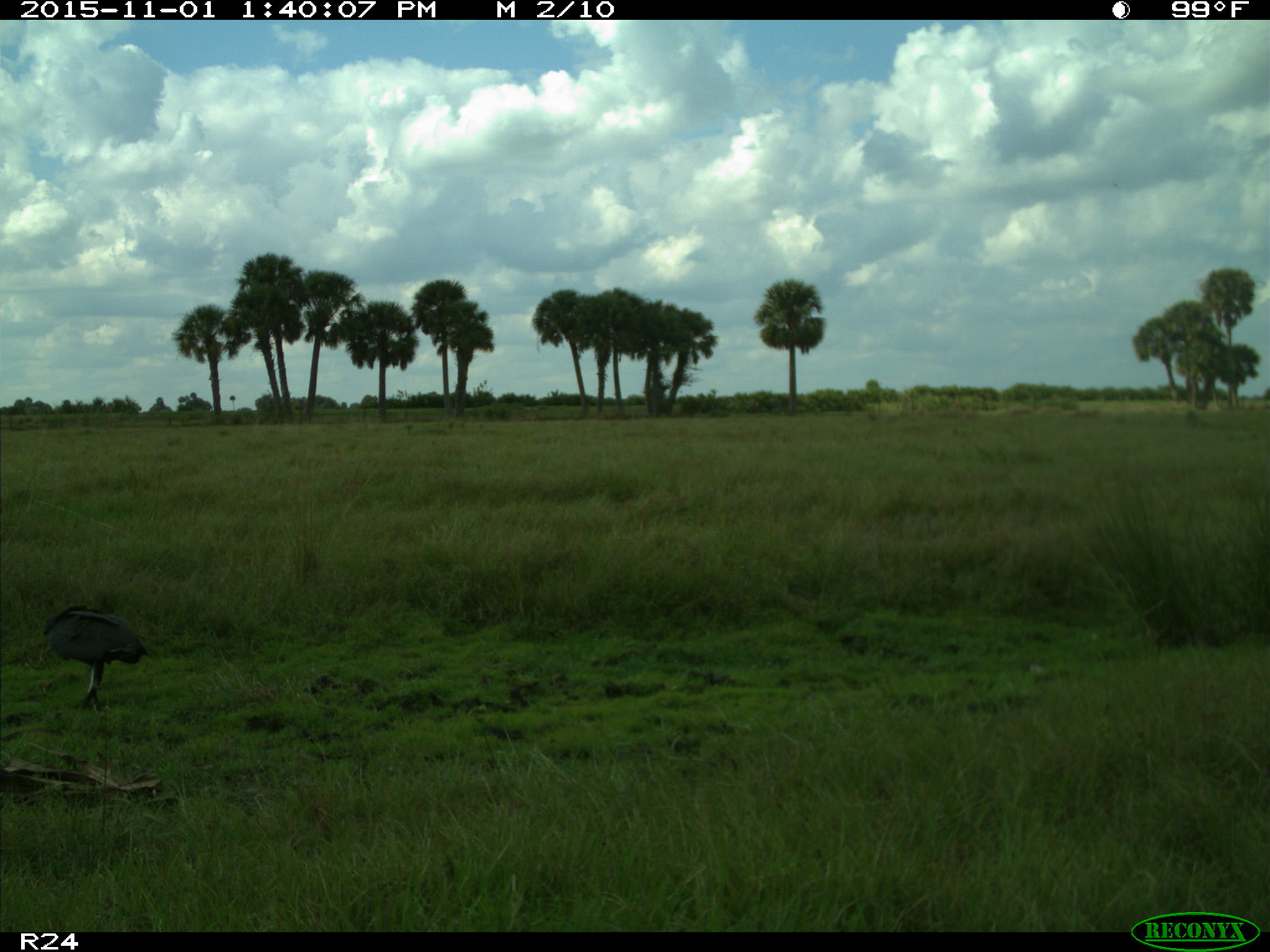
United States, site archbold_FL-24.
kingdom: Animalia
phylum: Chordata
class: Aves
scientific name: Aves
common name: birds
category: unidentified bird